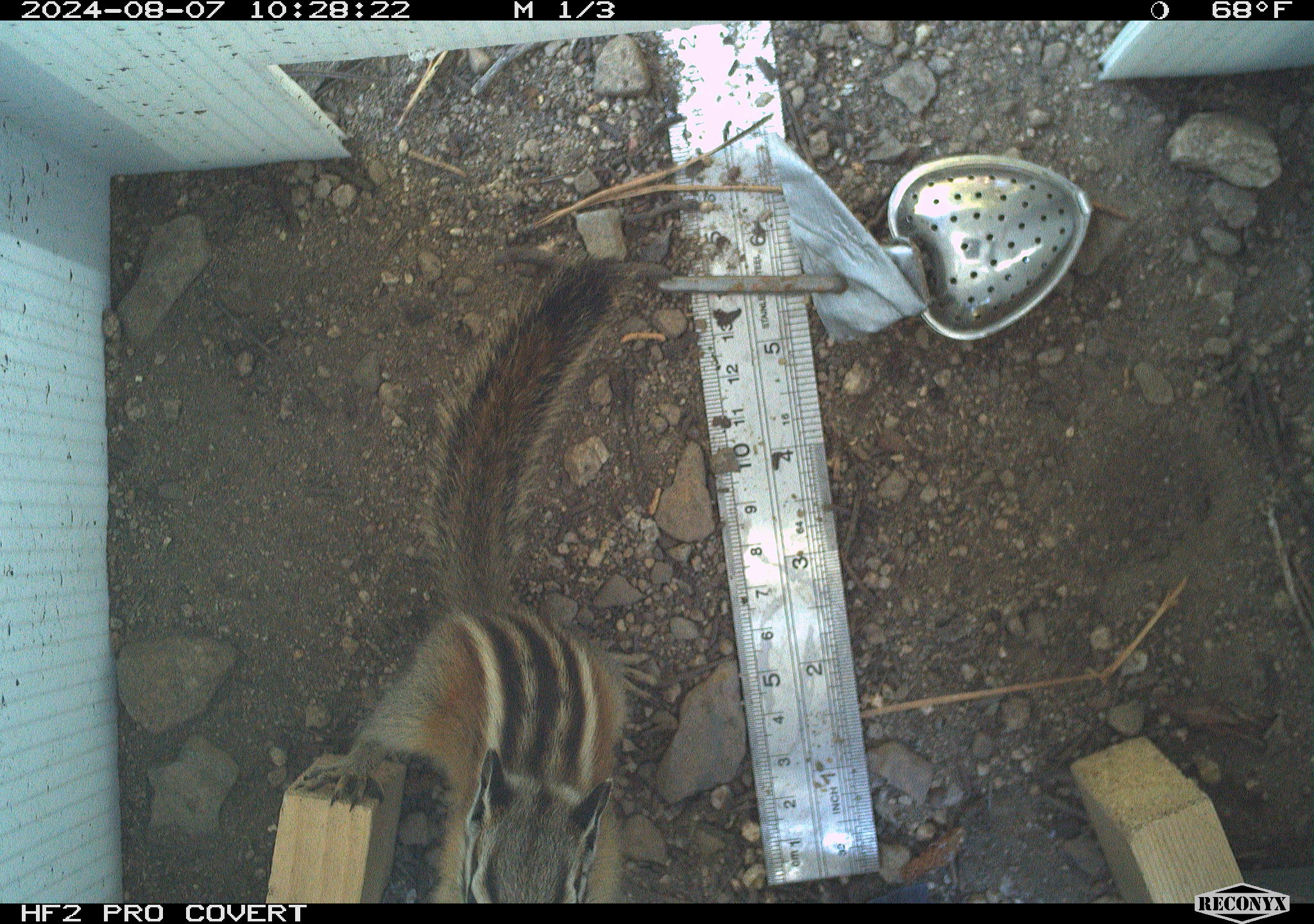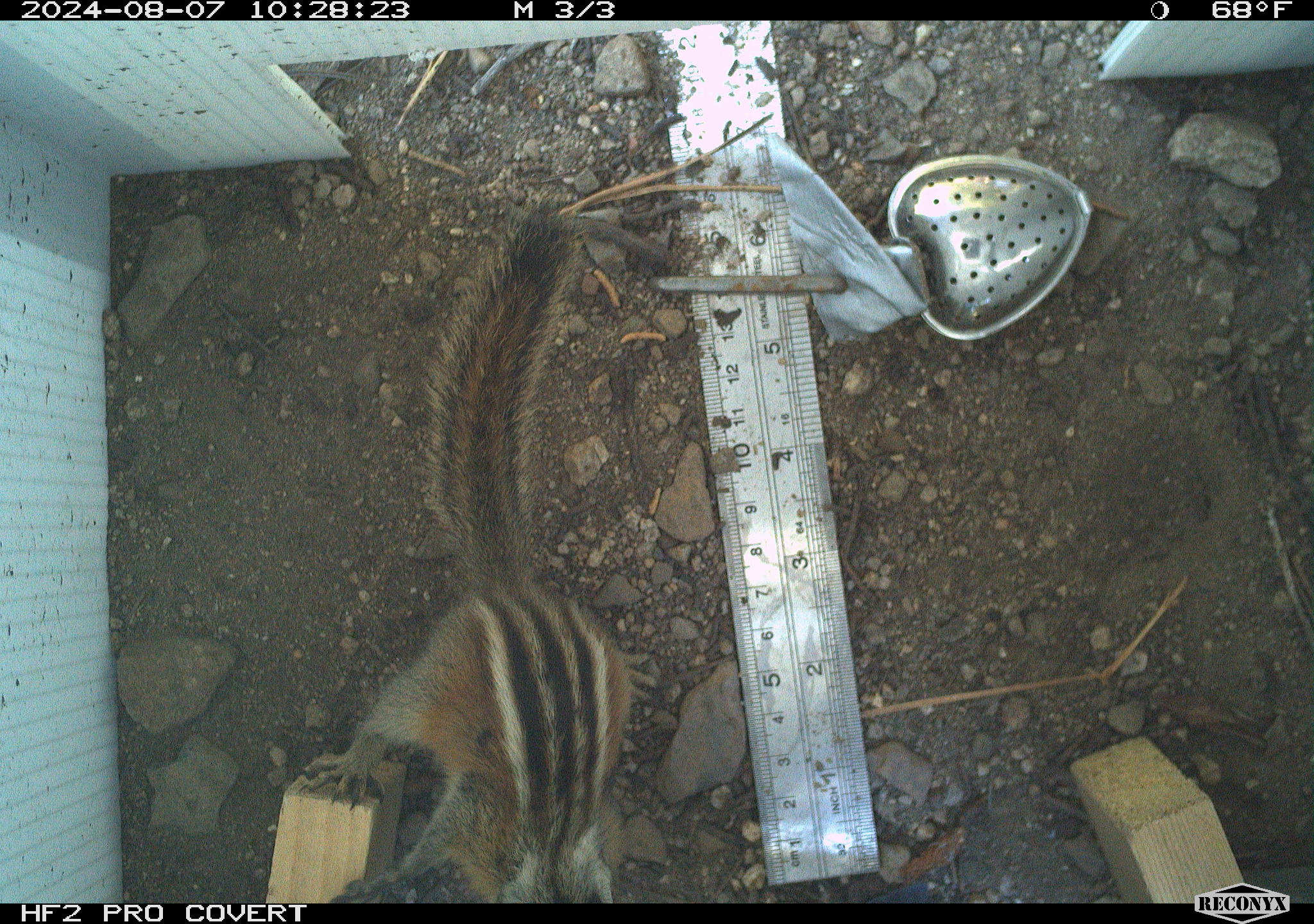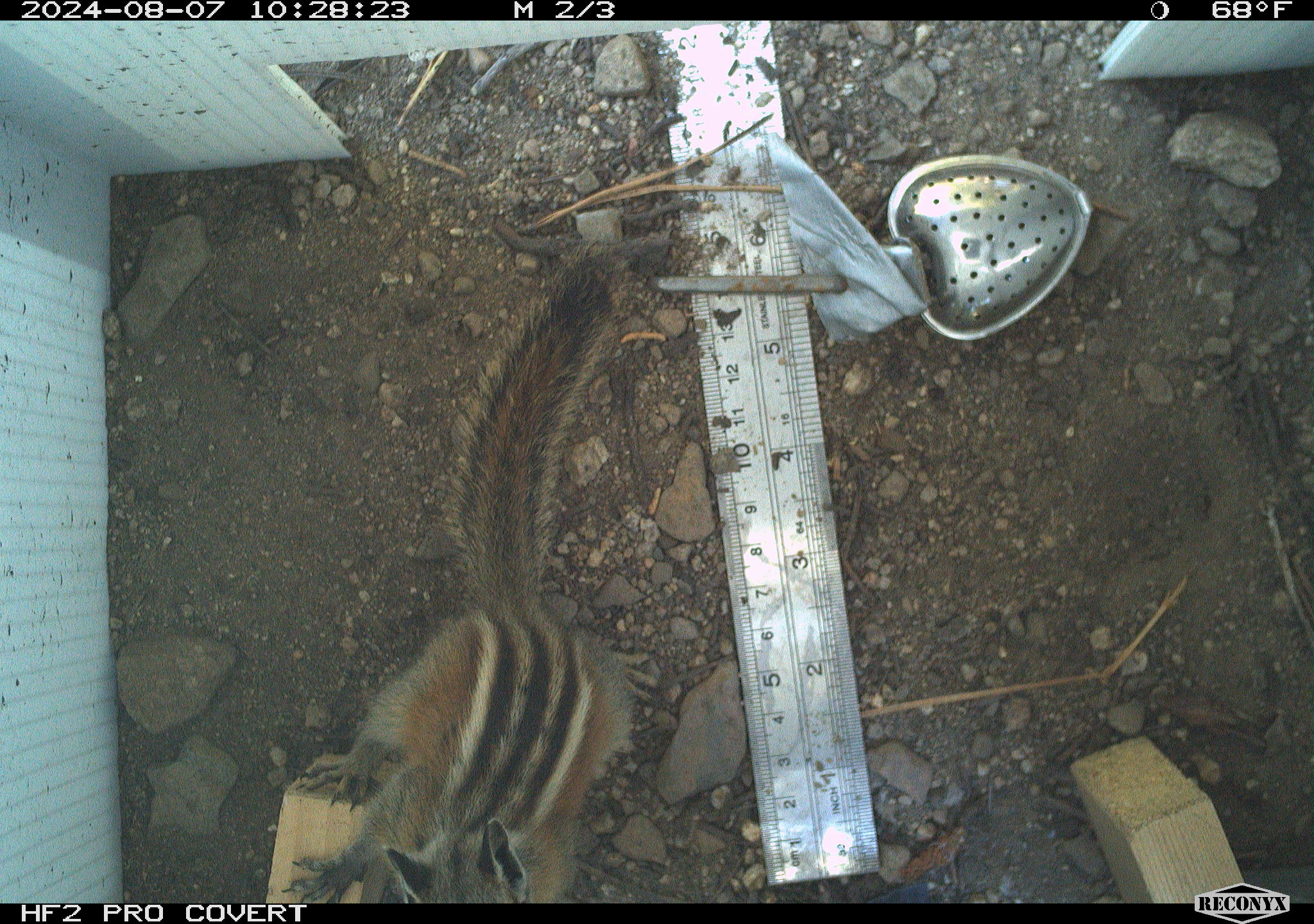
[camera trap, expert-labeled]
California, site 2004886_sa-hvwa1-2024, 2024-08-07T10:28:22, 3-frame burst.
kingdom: Animalia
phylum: Chordata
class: Mammalia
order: Rodentia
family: Sciuridae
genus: Neotamias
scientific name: Neotamias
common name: western chipmunks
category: neotamias species